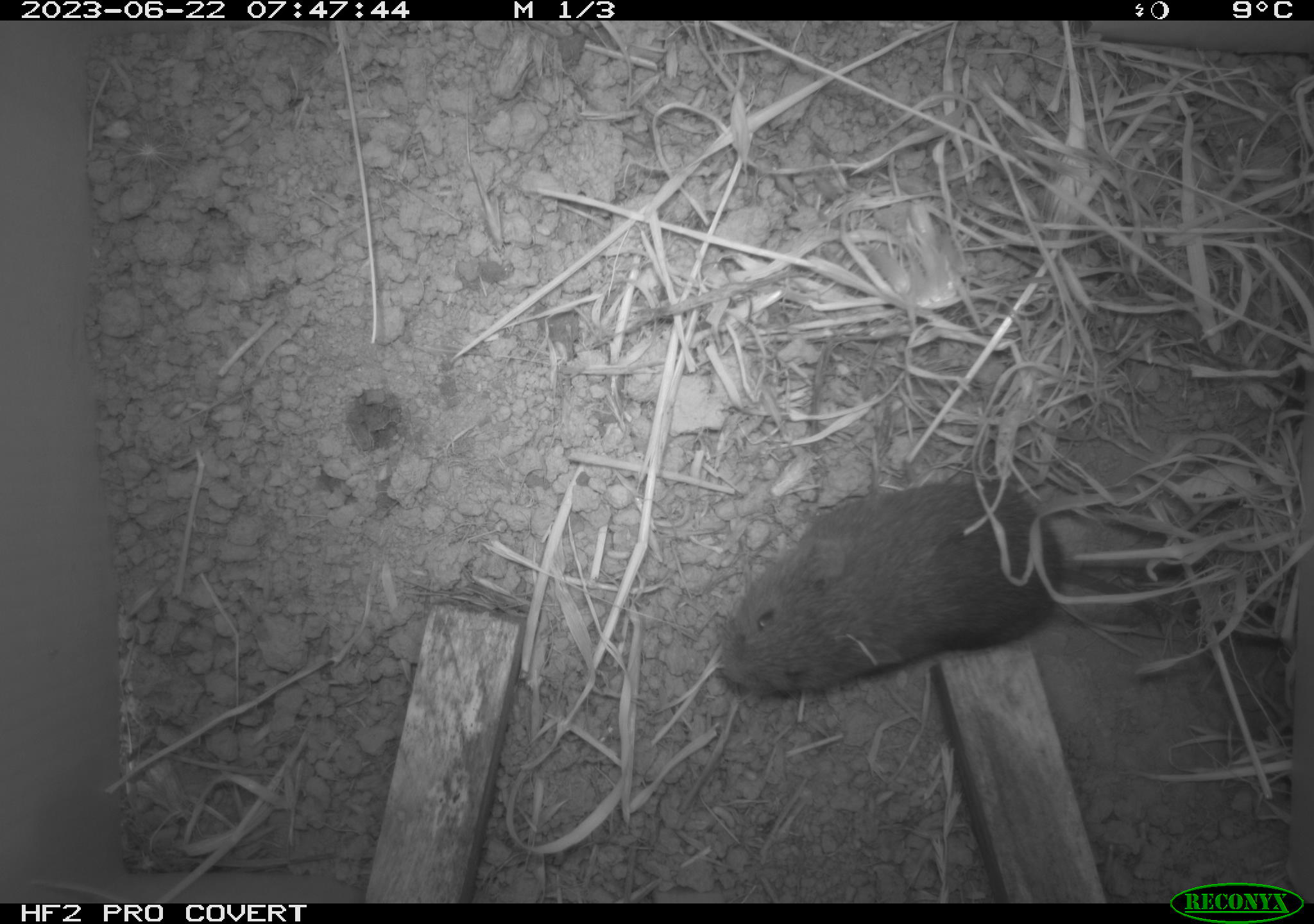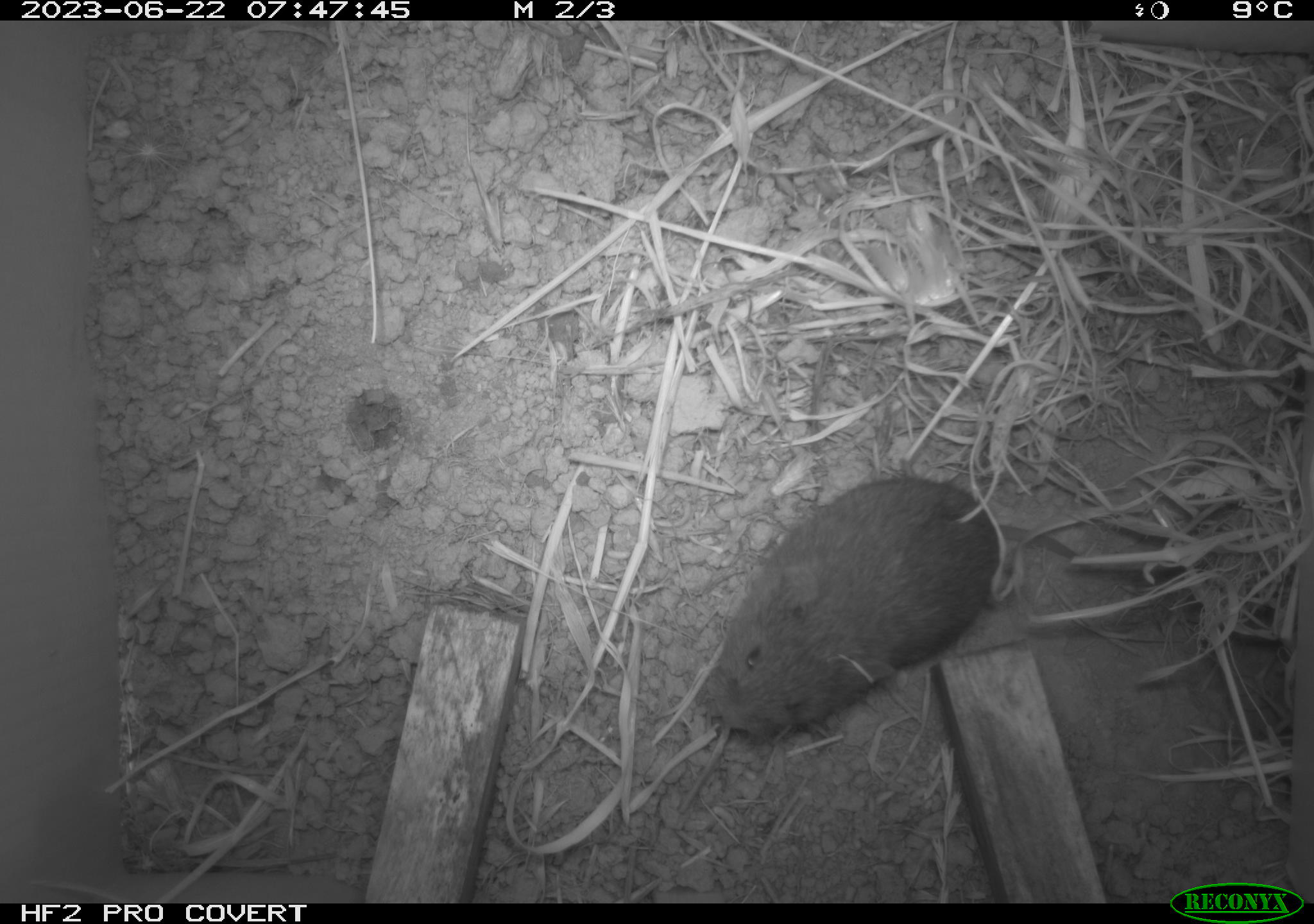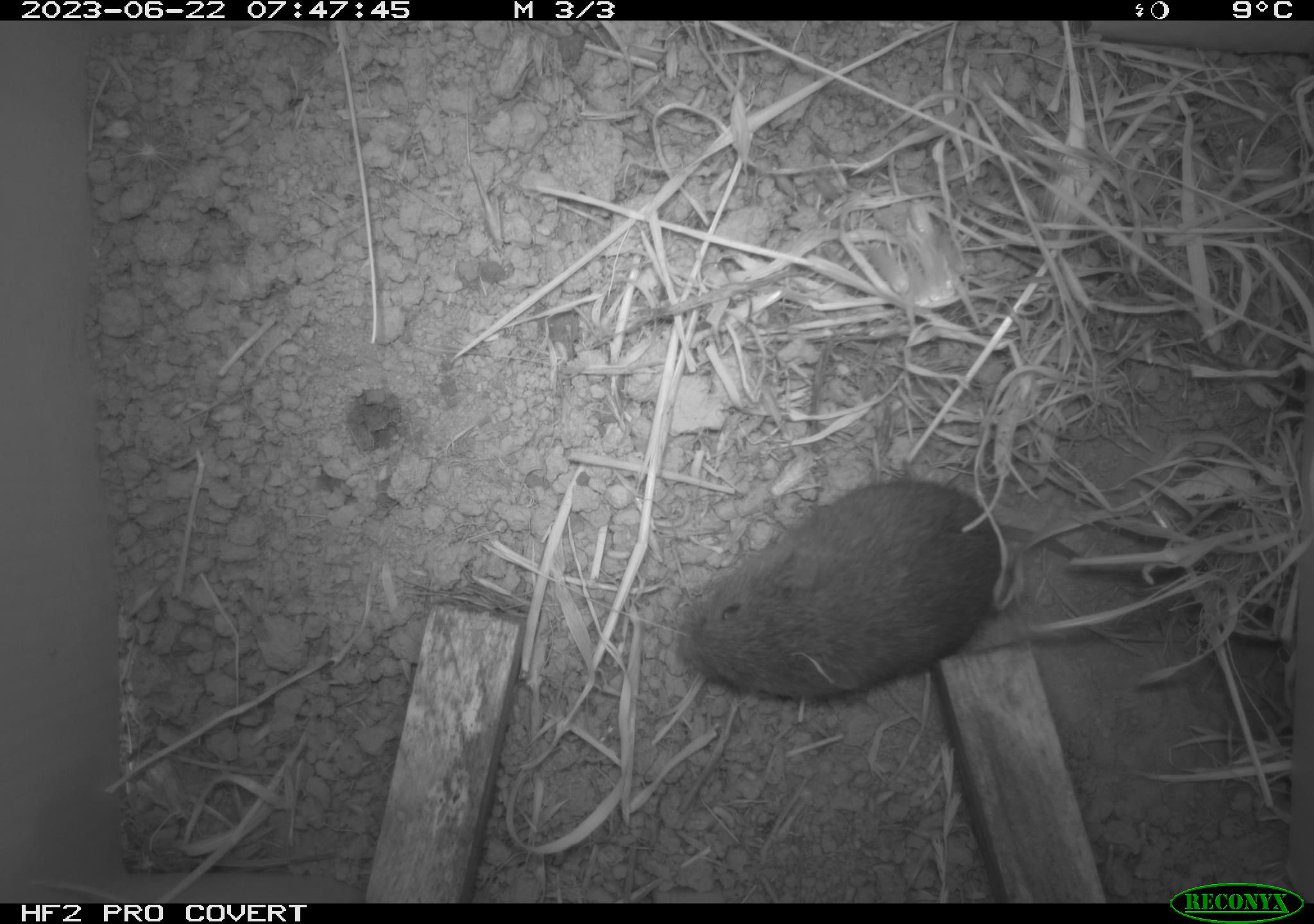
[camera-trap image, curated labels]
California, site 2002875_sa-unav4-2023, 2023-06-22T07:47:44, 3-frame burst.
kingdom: Animalia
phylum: Chordata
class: Mammalia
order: Rodentia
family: Cricetidae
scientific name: Arvicolinae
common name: voles, lemmings, and muskrats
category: arvicolinae subfamily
Arvicolinae subfamily (voles, lemmings, and muskrats) (Arvicolinae).